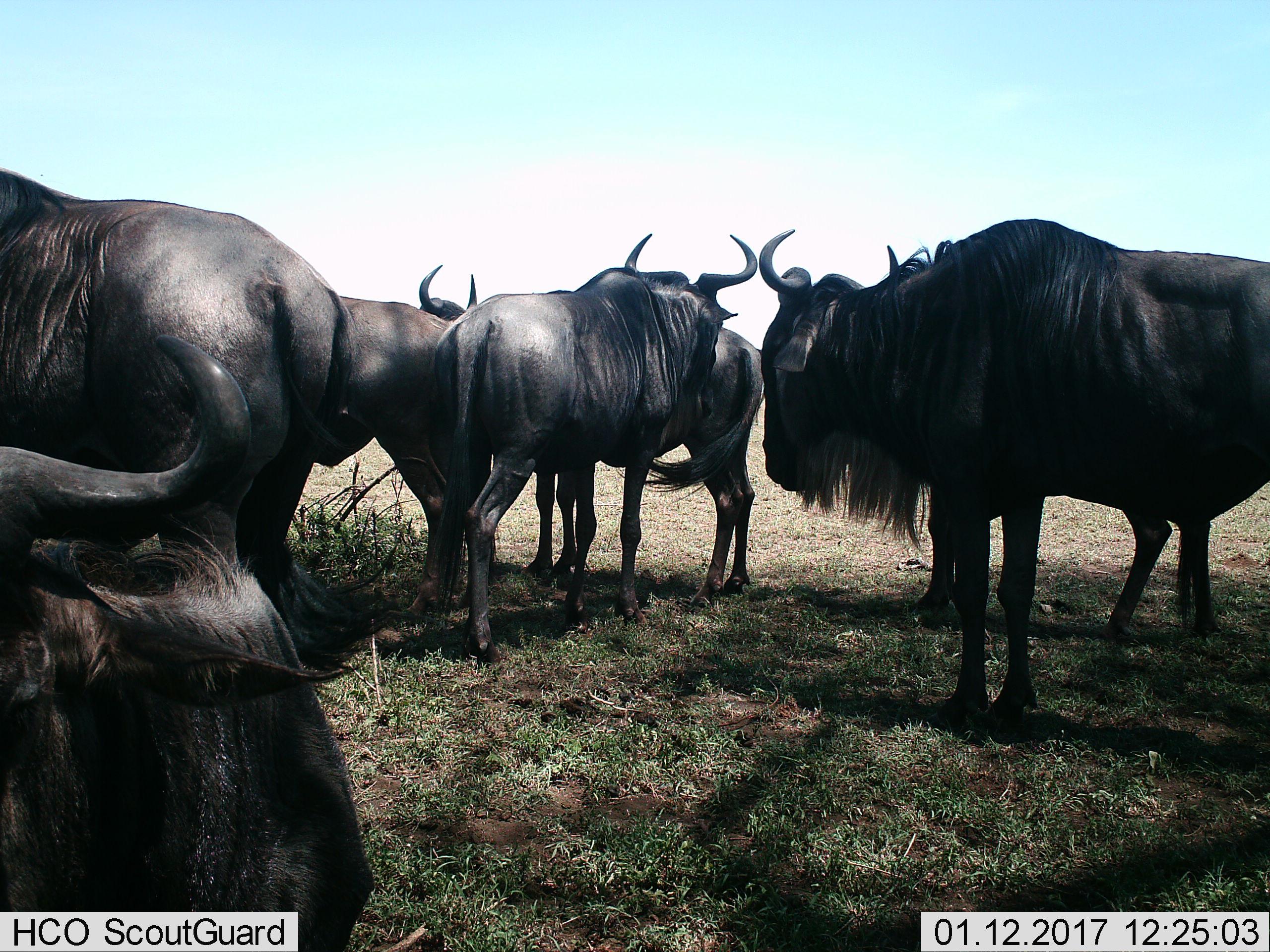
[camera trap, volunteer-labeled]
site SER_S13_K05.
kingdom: Animalia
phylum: Chordata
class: Mammalia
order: Artiodactyla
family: Bovidae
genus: Connochaetes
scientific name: Connochaetes taurinus taurinus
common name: blue wildebeest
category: wildebeestblue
Wildebeestblue (blue wildebeest) (Connochaetes taurinus taurinus), count 7. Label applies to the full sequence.